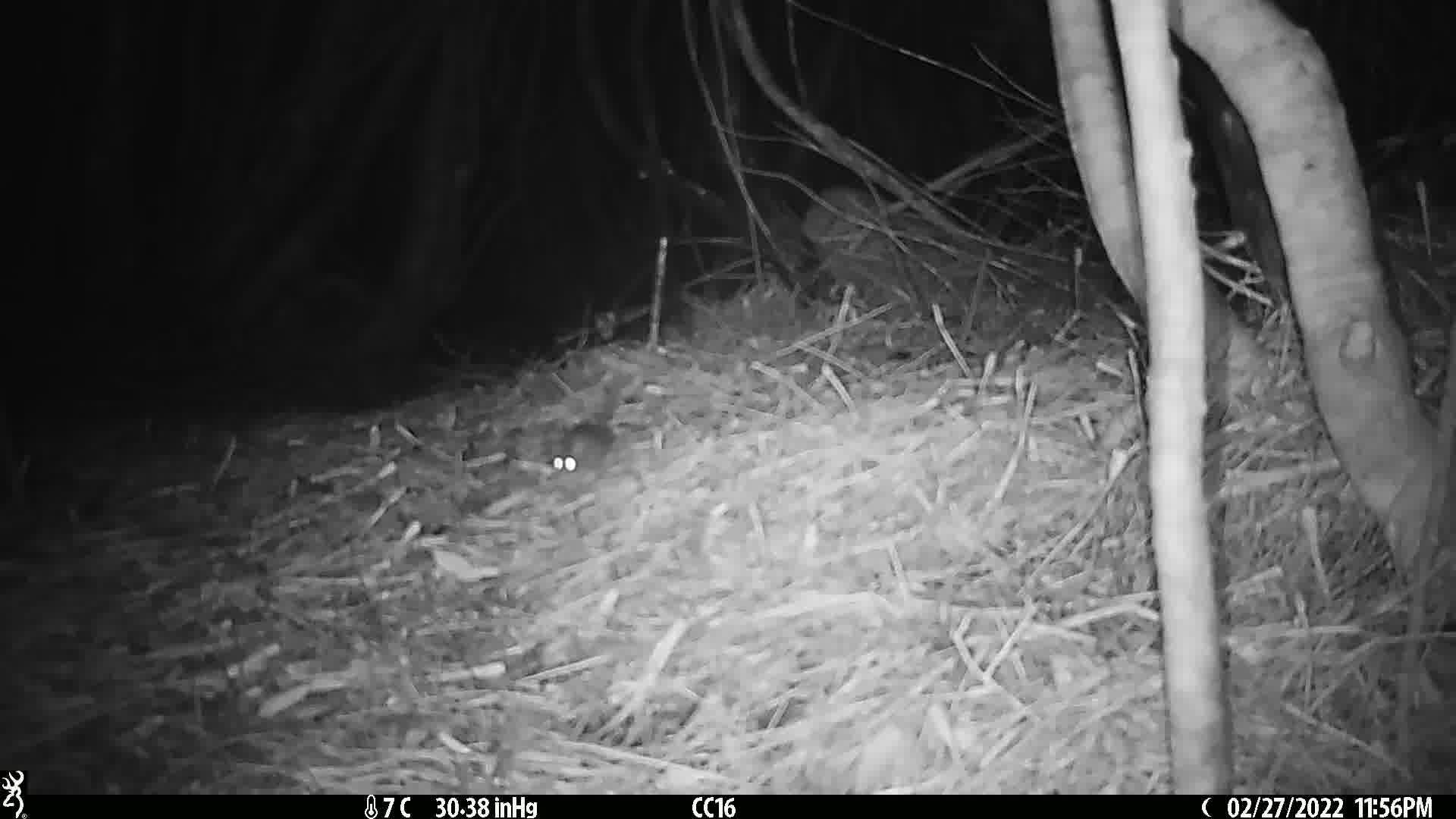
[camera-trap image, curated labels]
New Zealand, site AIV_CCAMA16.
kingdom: Animalia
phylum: Chordata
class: Mammalia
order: Rodentia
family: Muridae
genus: Mus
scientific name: Mus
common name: mouse